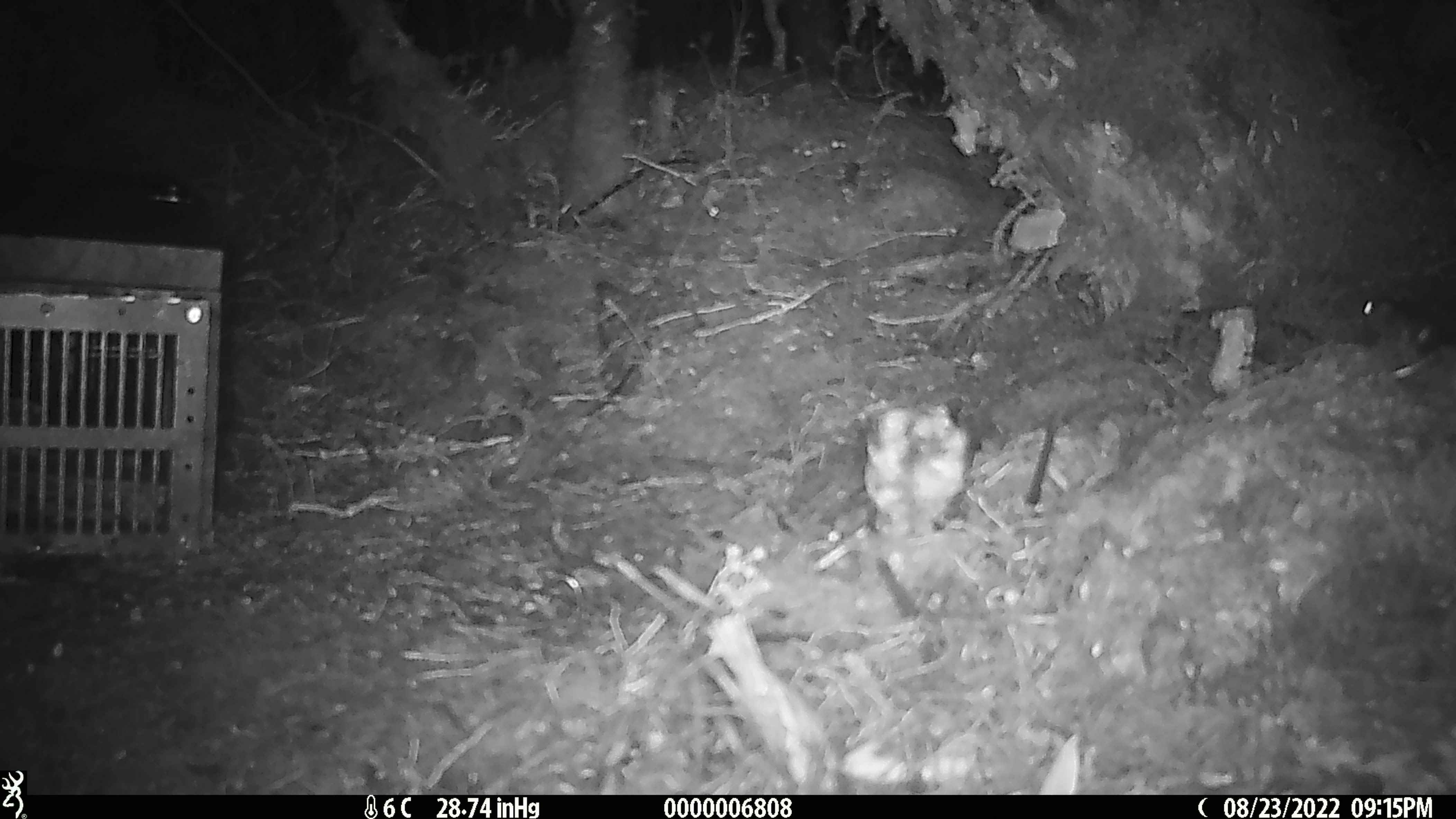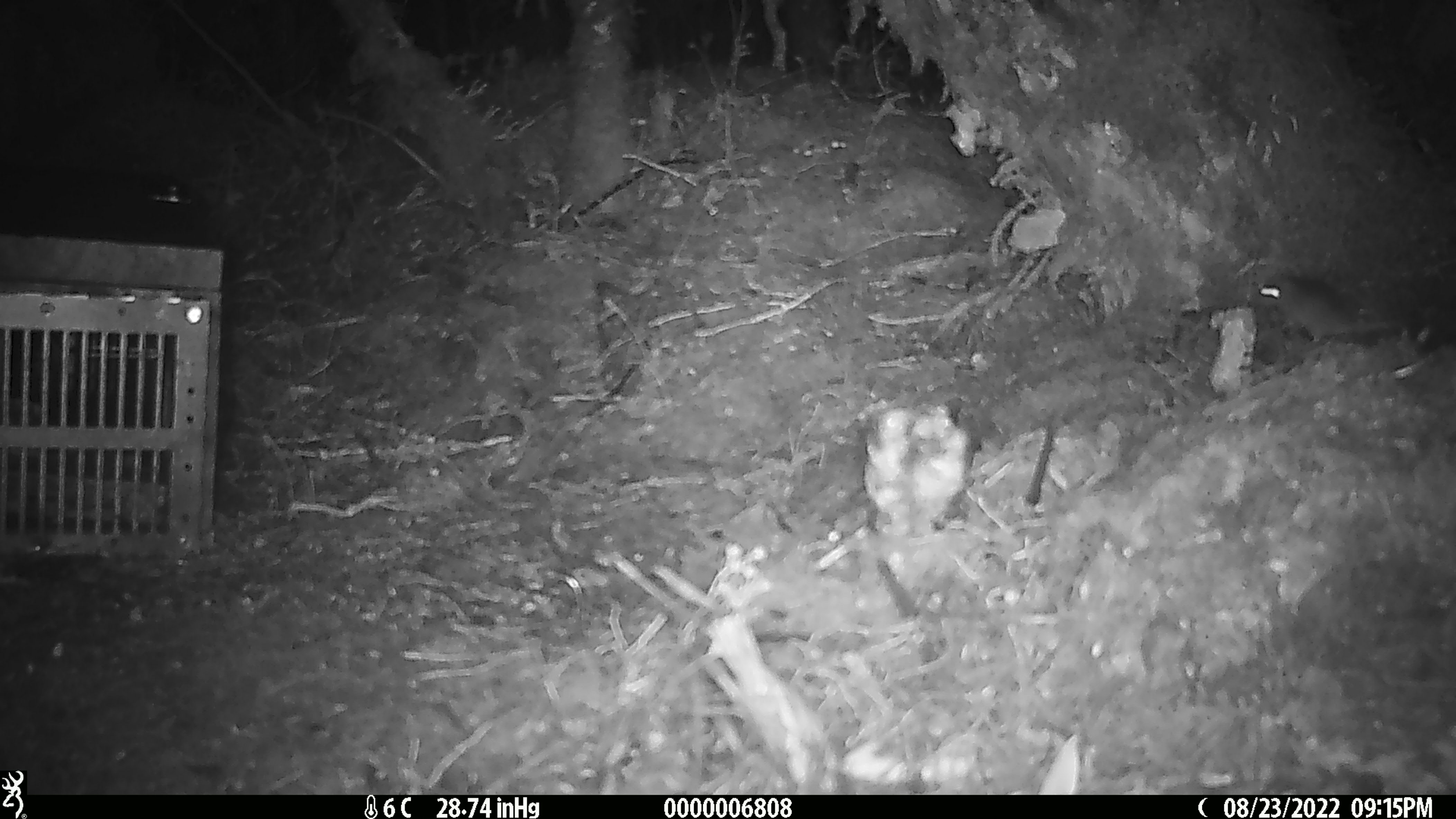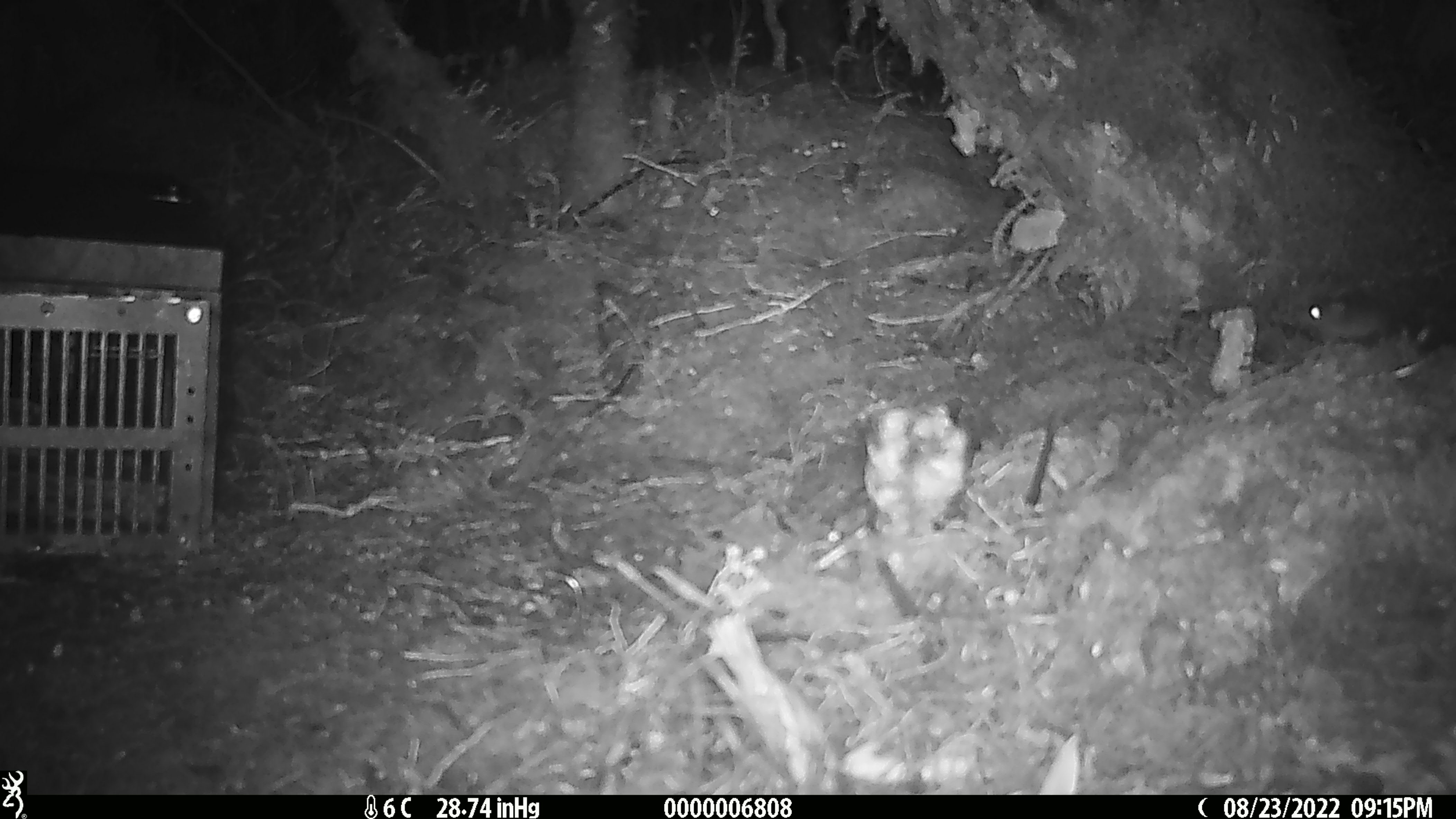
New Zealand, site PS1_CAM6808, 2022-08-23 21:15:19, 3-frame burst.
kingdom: Animalia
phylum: Chordata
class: Mammalia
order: Rodentia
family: Muridae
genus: Mus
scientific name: Mus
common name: mouse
Mouse (Mus).